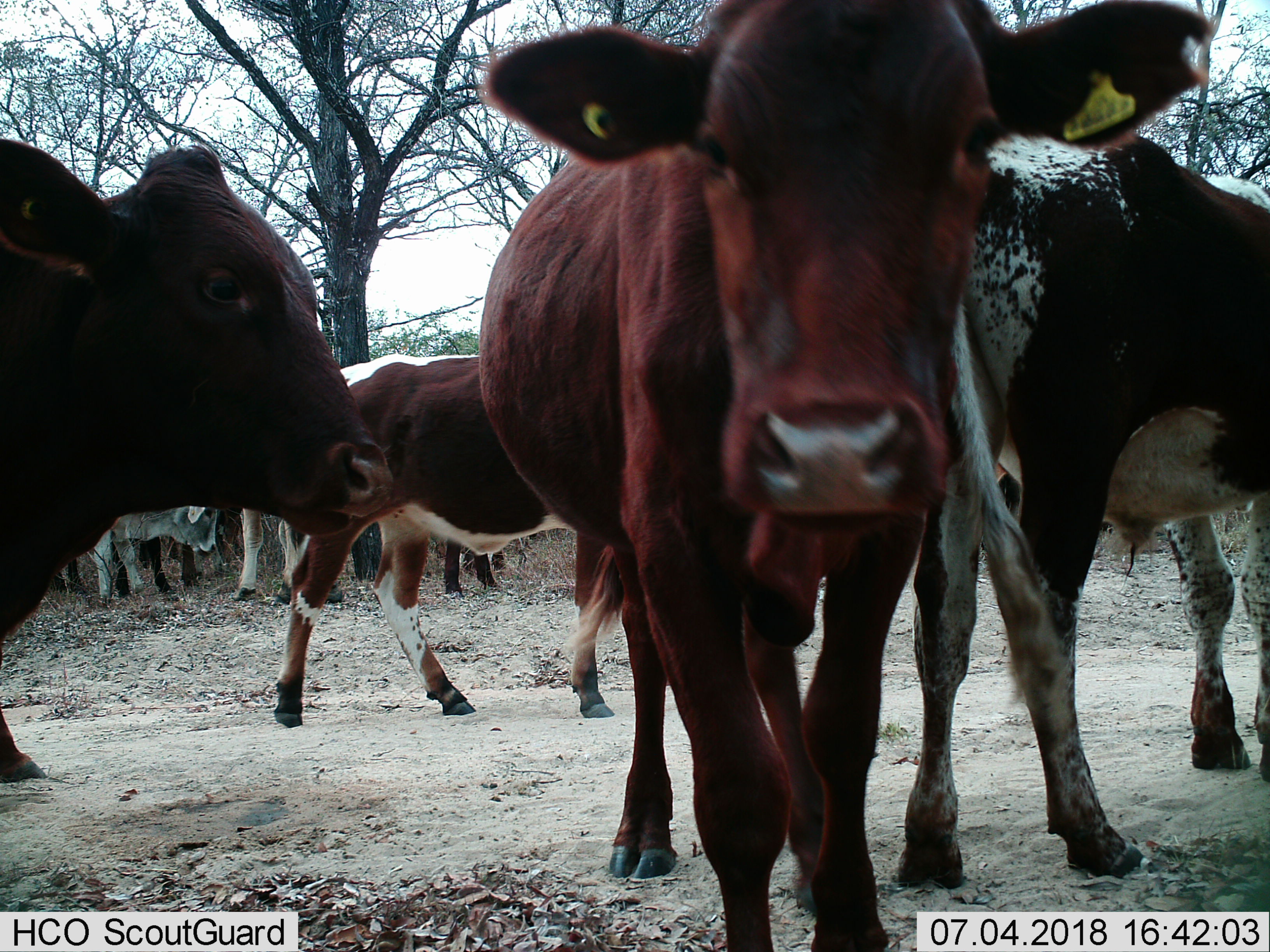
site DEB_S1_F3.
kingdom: Animalia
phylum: Chordata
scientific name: Vertebrata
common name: domestic animal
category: domesticanimal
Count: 8.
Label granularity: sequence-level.